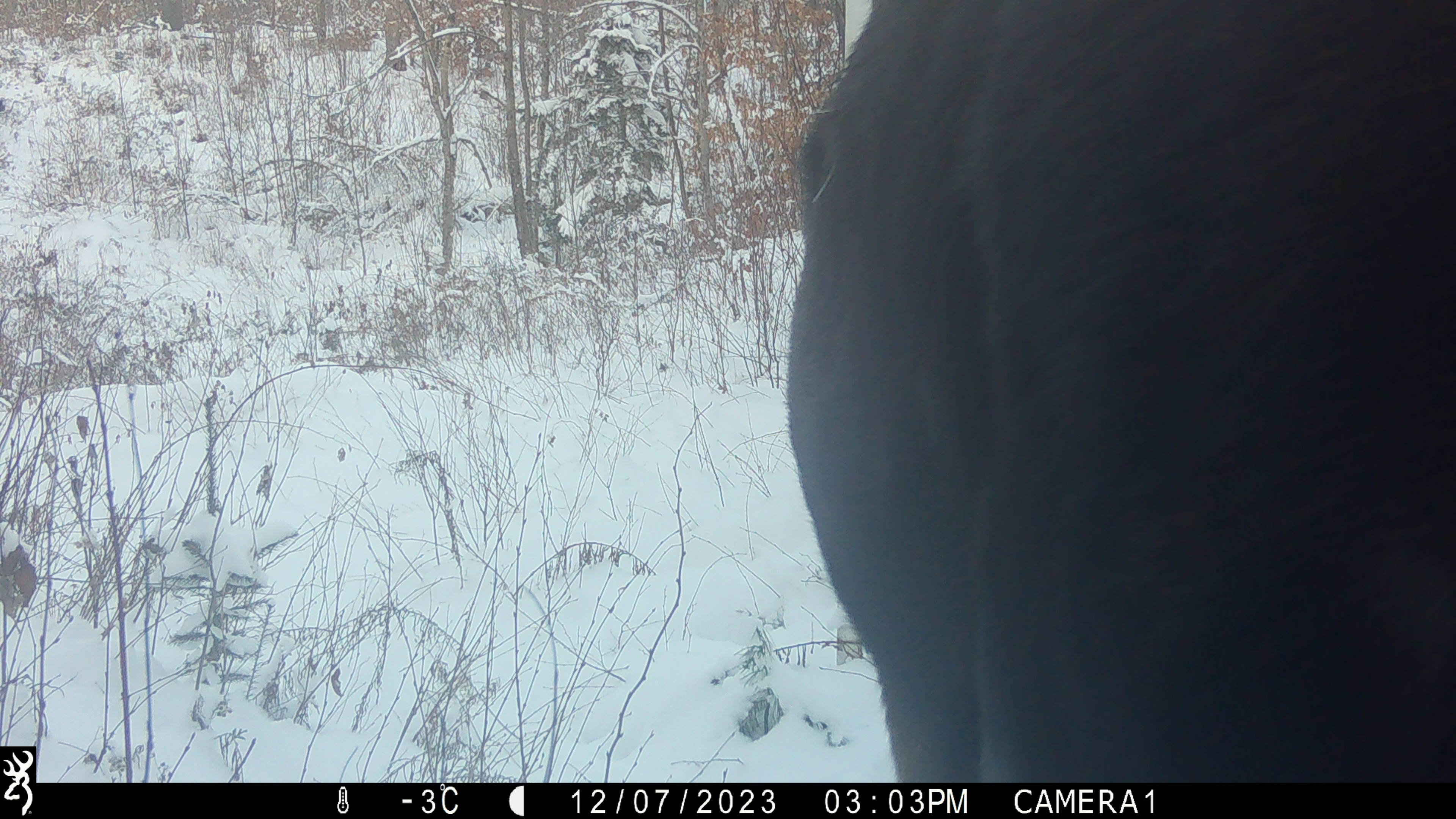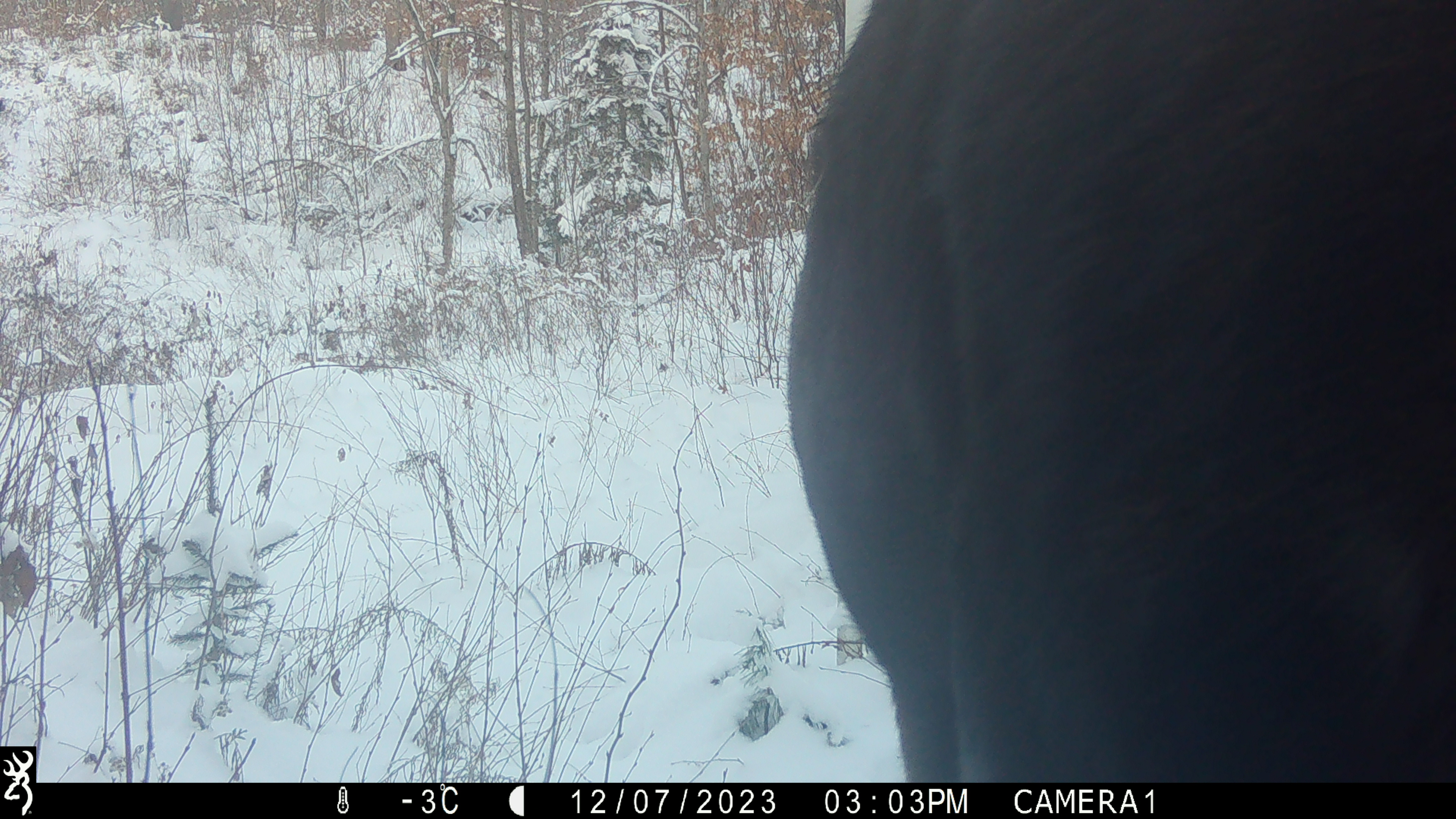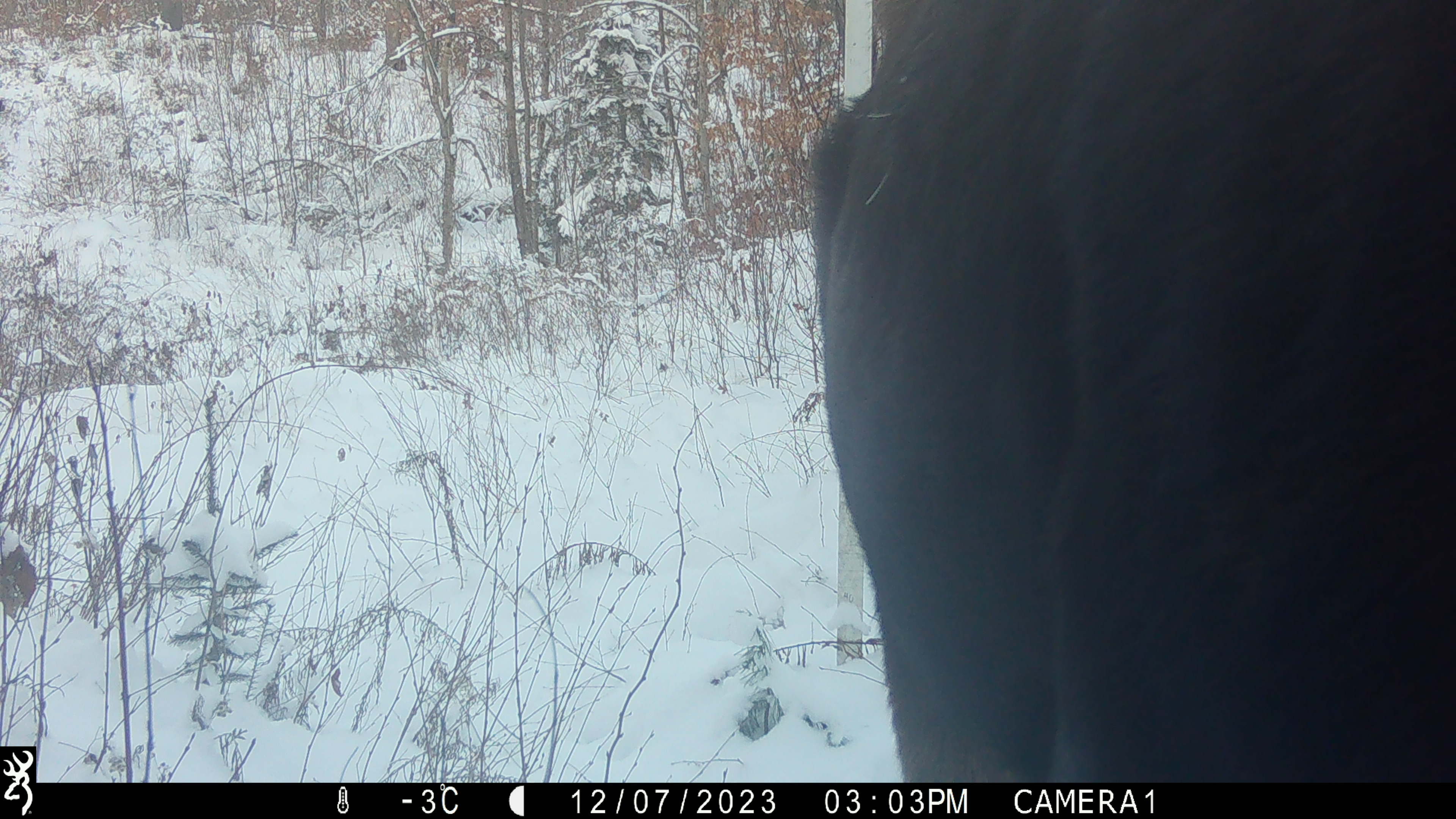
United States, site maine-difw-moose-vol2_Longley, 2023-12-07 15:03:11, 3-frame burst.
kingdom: Animalia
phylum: Chordata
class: Mammalia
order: Artiodactyla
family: Cervidae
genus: Alces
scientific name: Alces alces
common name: moose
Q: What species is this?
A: Moose (Alces alces).